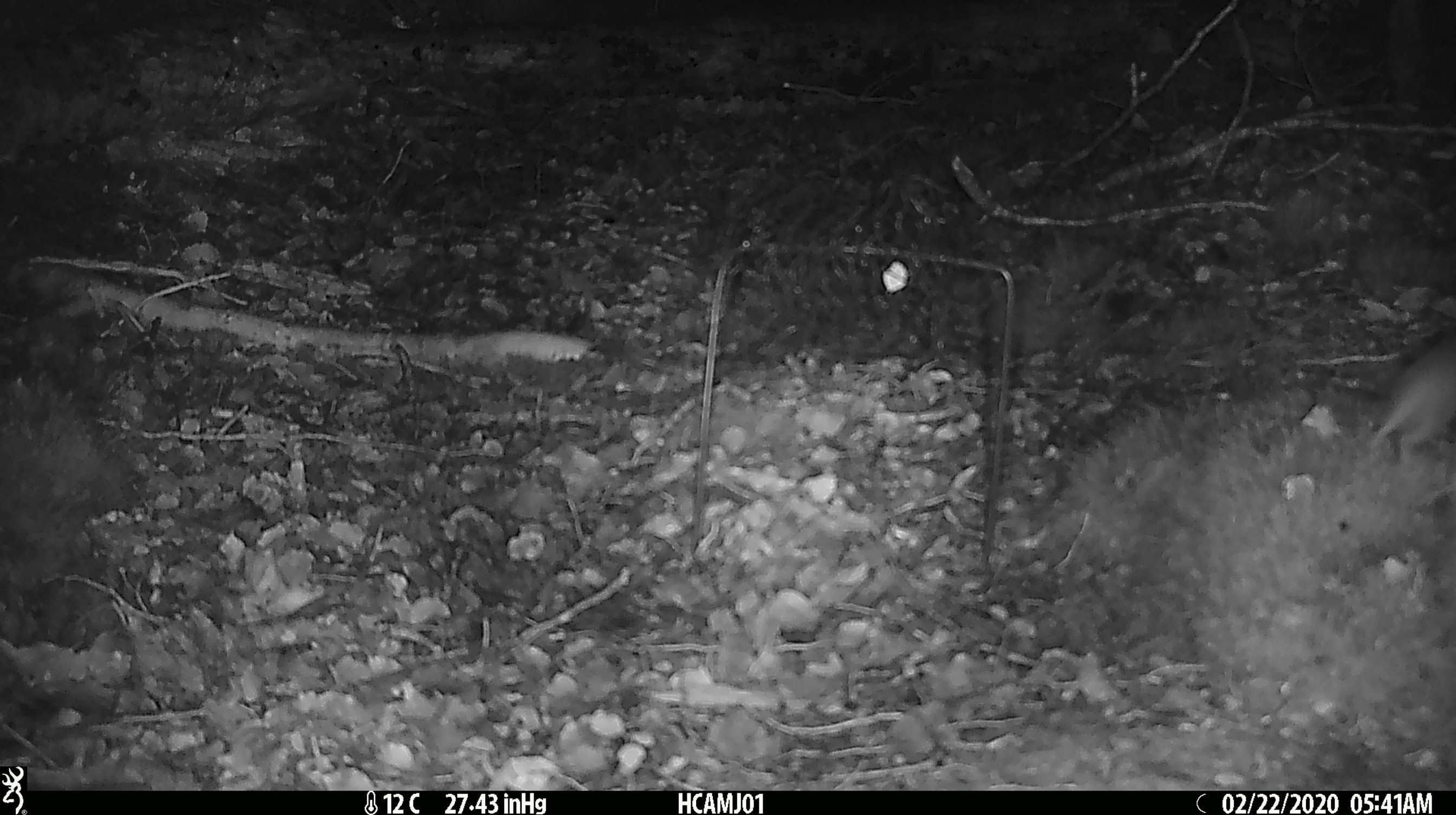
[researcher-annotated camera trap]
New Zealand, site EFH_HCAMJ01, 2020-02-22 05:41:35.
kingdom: Animalia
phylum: Chordata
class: Mammalia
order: Rodentia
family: Muridae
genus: Mus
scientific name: Mus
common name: mouse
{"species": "mouse (Mus)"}